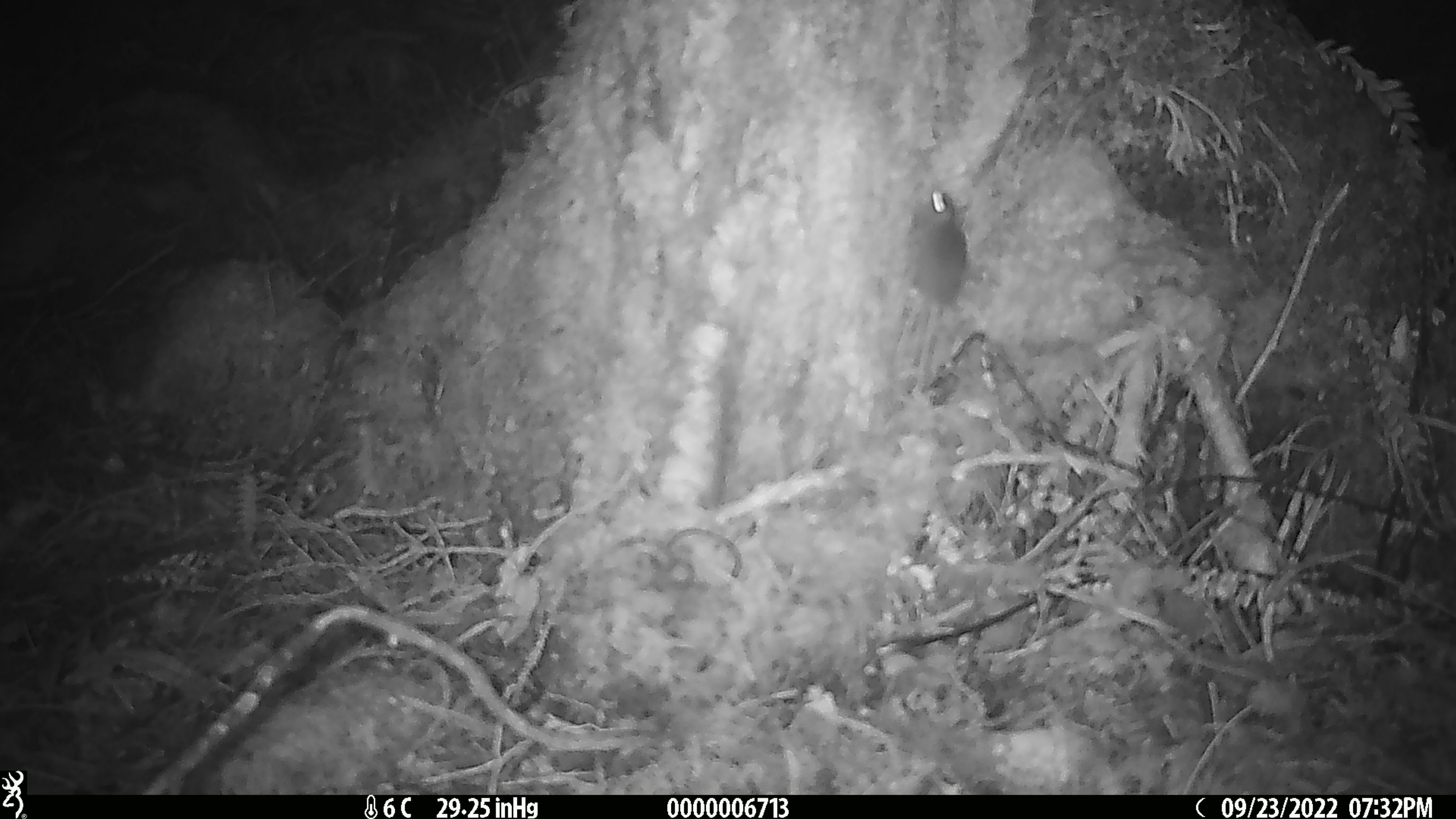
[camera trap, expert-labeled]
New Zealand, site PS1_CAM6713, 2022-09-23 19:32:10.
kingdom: Animalia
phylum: Chordata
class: Mammalia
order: Rodentia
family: Muridae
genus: Mus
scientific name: Mus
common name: mouse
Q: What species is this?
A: Mouse (Mus).